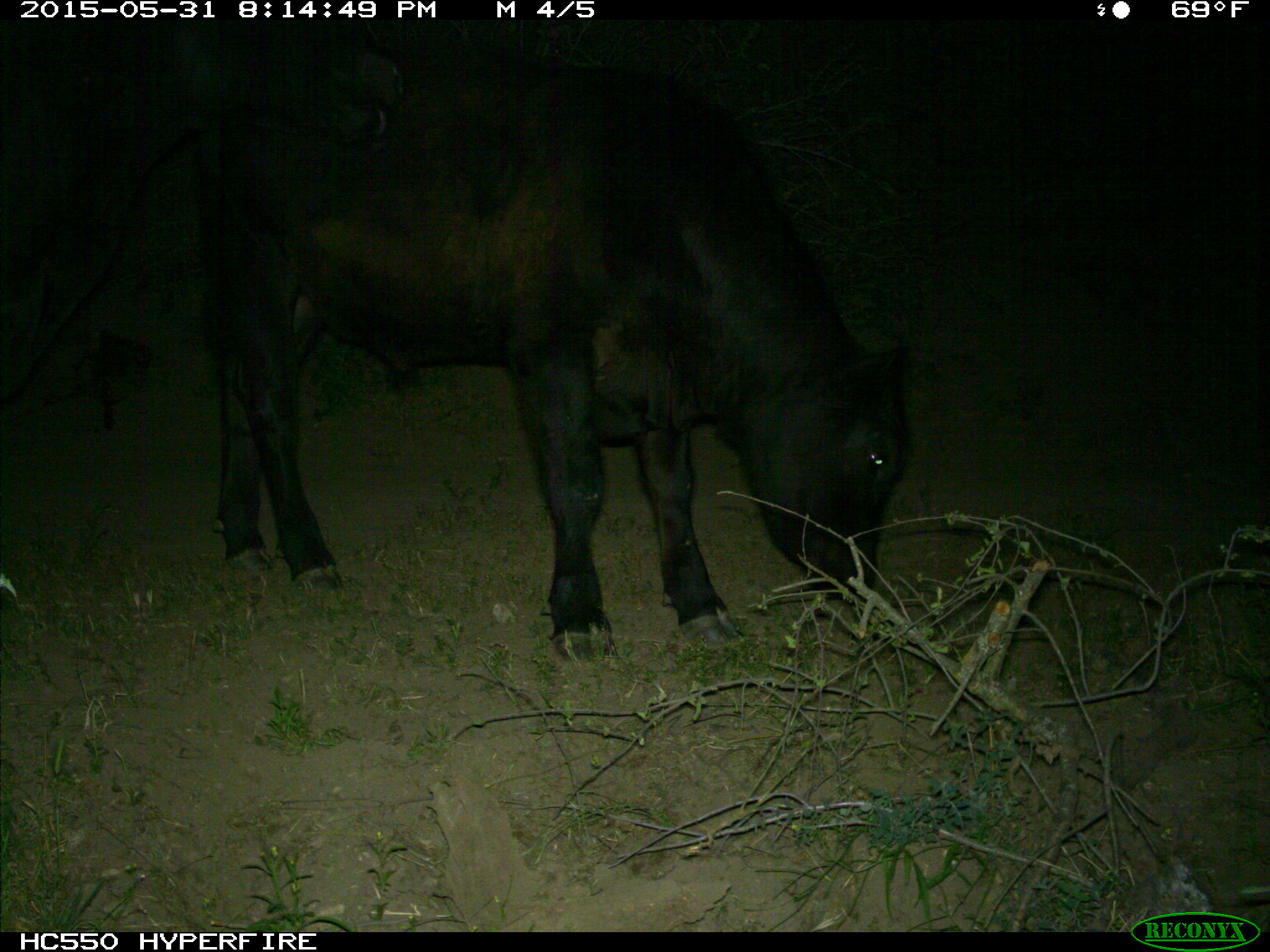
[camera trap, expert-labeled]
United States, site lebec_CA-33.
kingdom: Animalia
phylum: Chordata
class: Mammalia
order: Artiodactyla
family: Bovidae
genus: Bos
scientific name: Bos taurus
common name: domestic cow